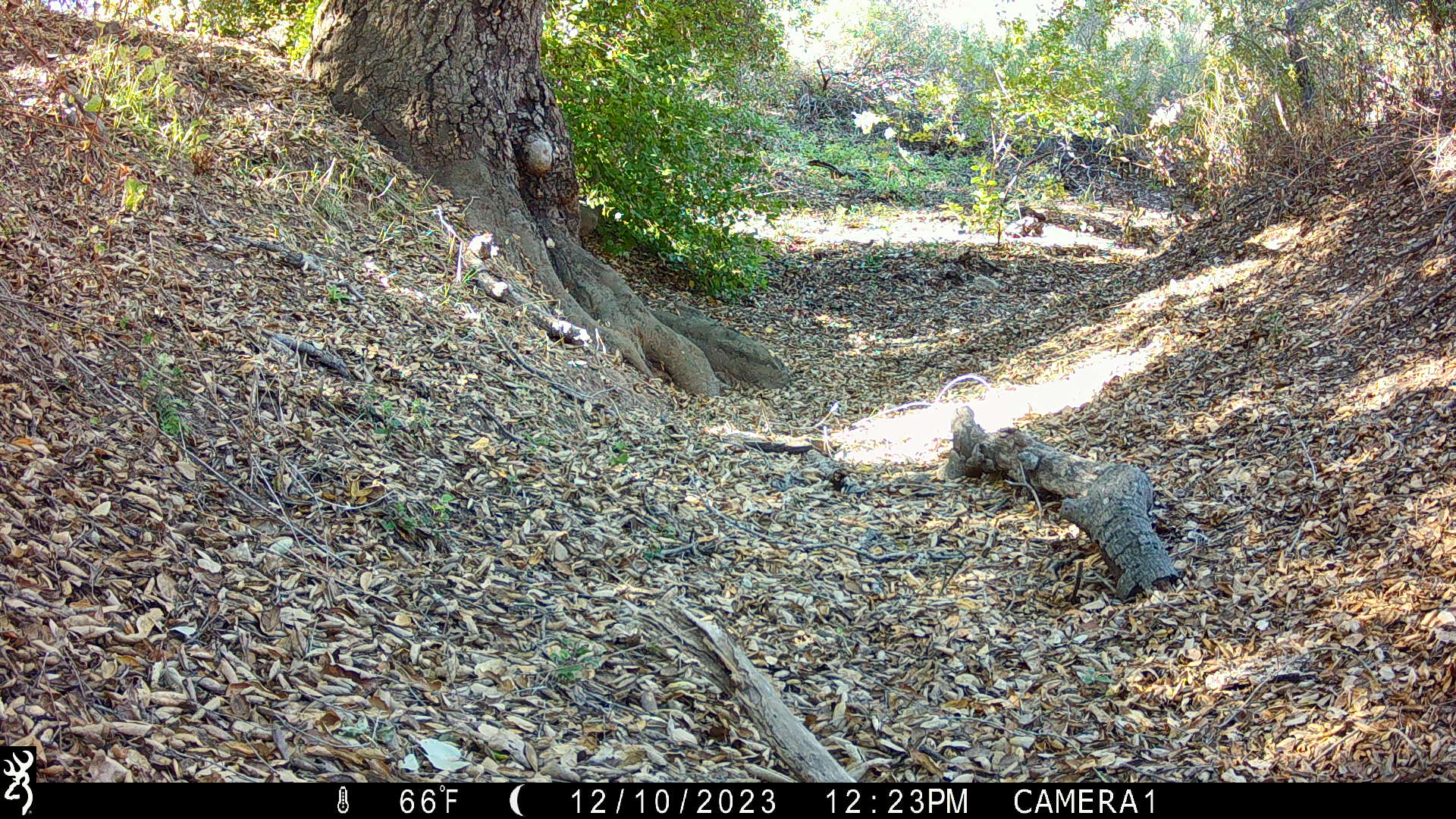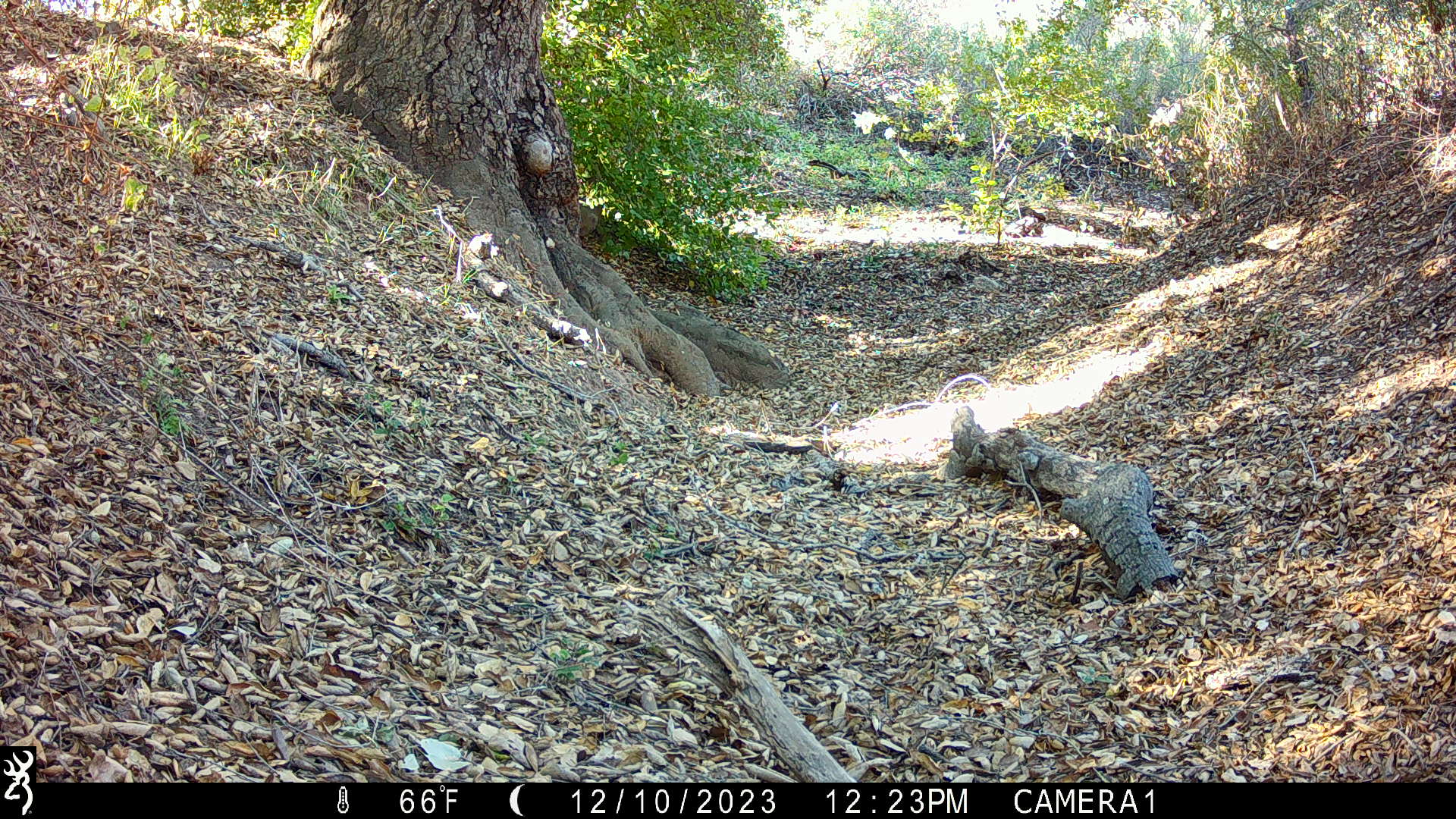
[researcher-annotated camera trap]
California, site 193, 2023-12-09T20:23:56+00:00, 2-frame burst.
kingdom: Animalia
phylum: Chordata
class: Aves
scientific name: Aves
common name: bird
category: unknown bird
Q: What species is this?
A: Unknown bird (bird) (Aves).